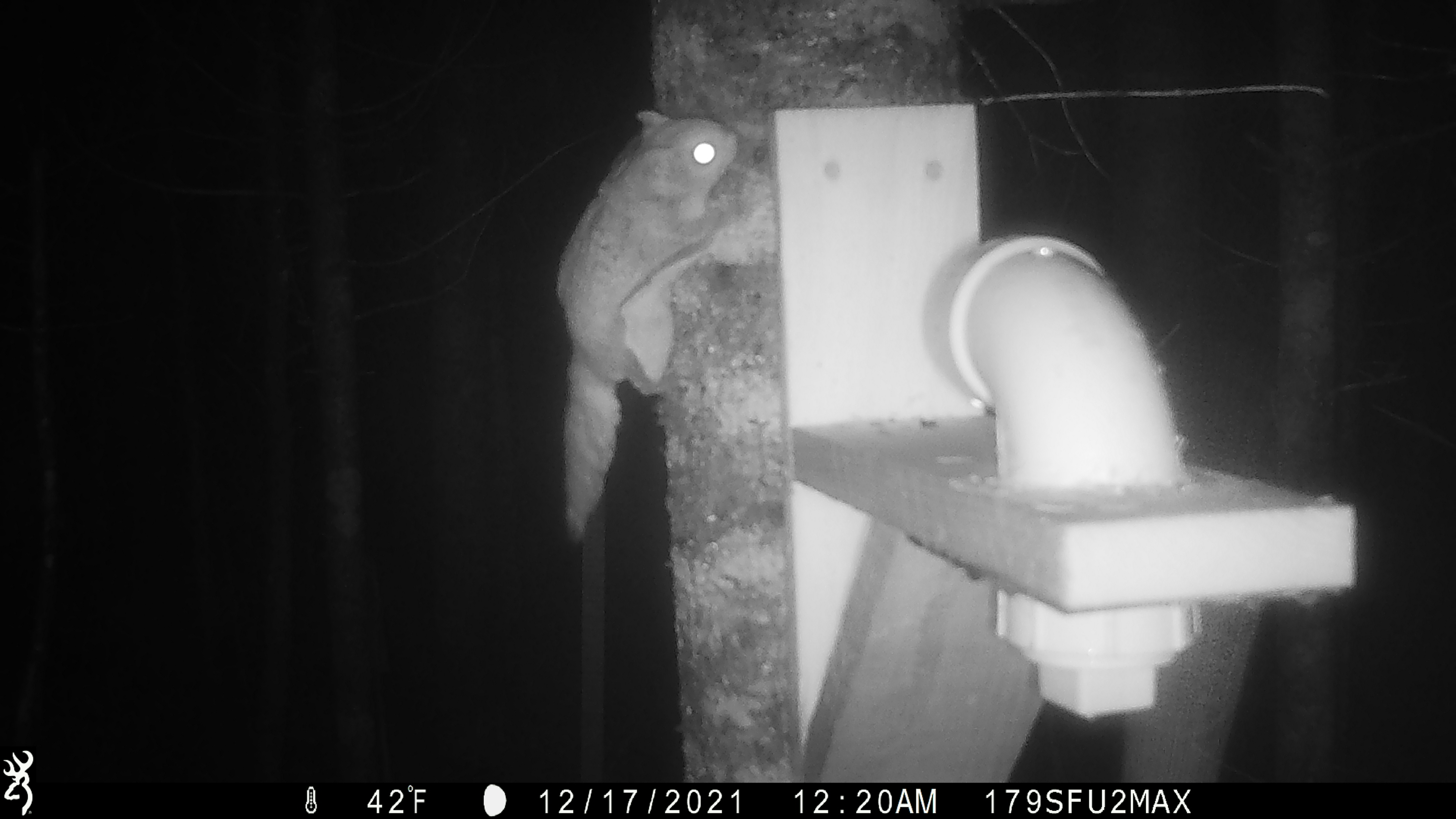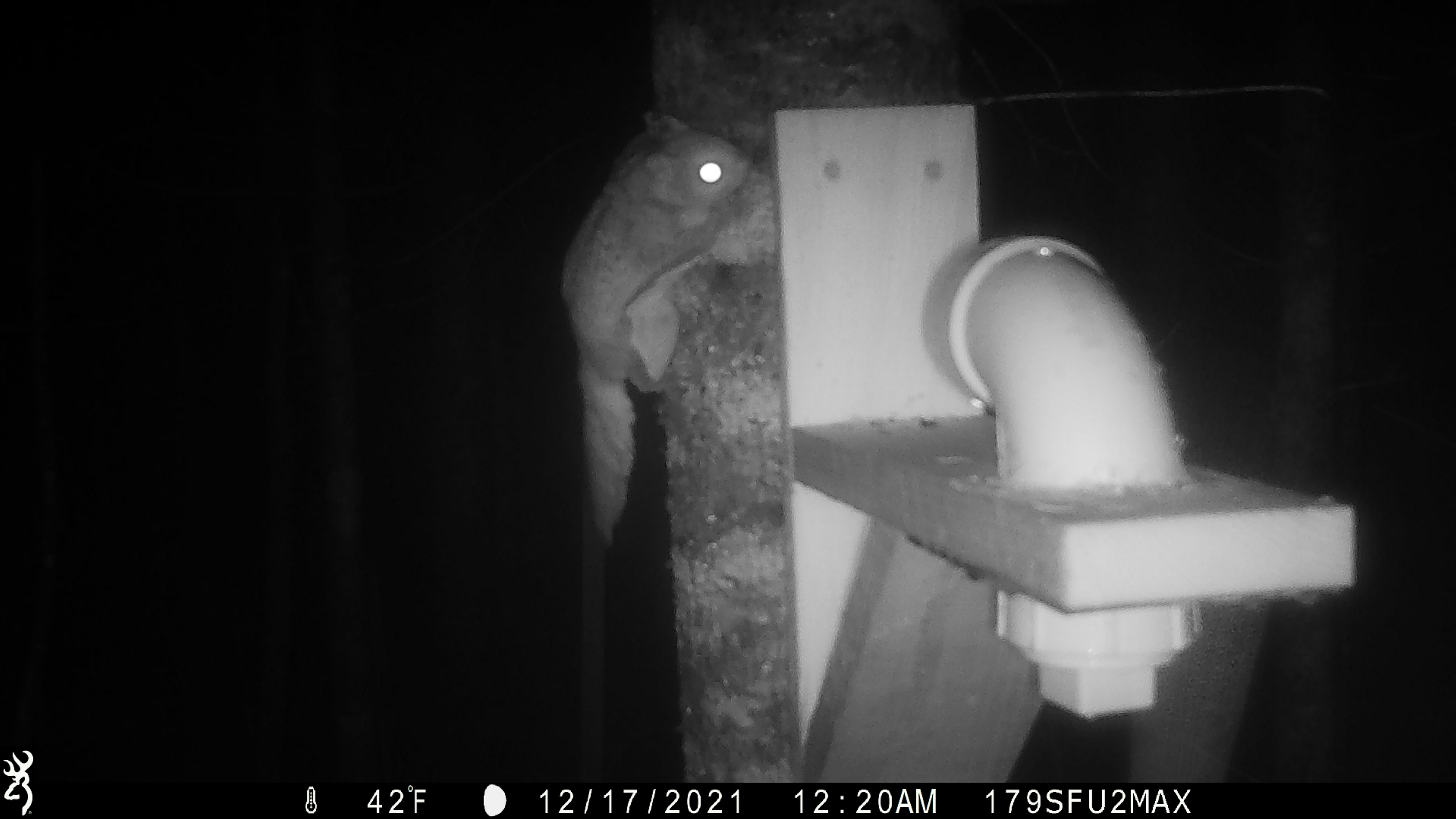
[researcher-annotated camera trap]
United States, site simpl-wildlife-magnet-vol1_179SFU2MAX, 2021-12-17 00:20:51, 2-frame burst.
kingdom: Animalia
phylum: Chordata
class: Mammalia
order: Rodentia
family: Sciuridae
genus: Glaucomys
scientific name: Glaucomys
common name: flying squirrel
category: flying squirrel sp.